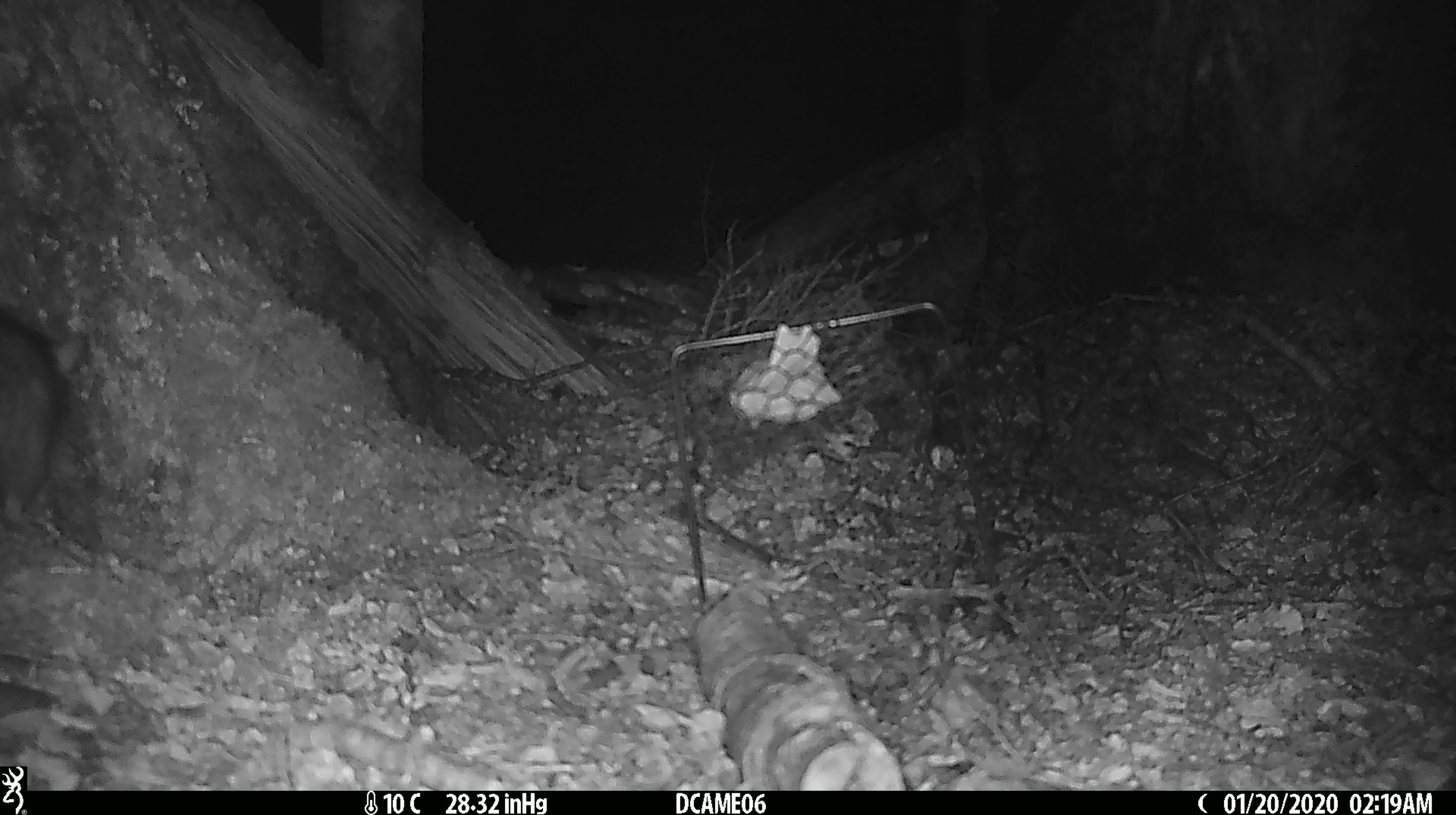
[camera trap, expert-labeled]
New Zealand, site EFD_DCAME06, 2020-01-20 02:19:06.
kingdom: Animalia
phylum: Chordata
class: Mammalia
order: Rodentia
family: Muridae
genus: Rattus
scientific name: Rattus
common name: rat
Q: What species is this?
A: Rat (Rattus).